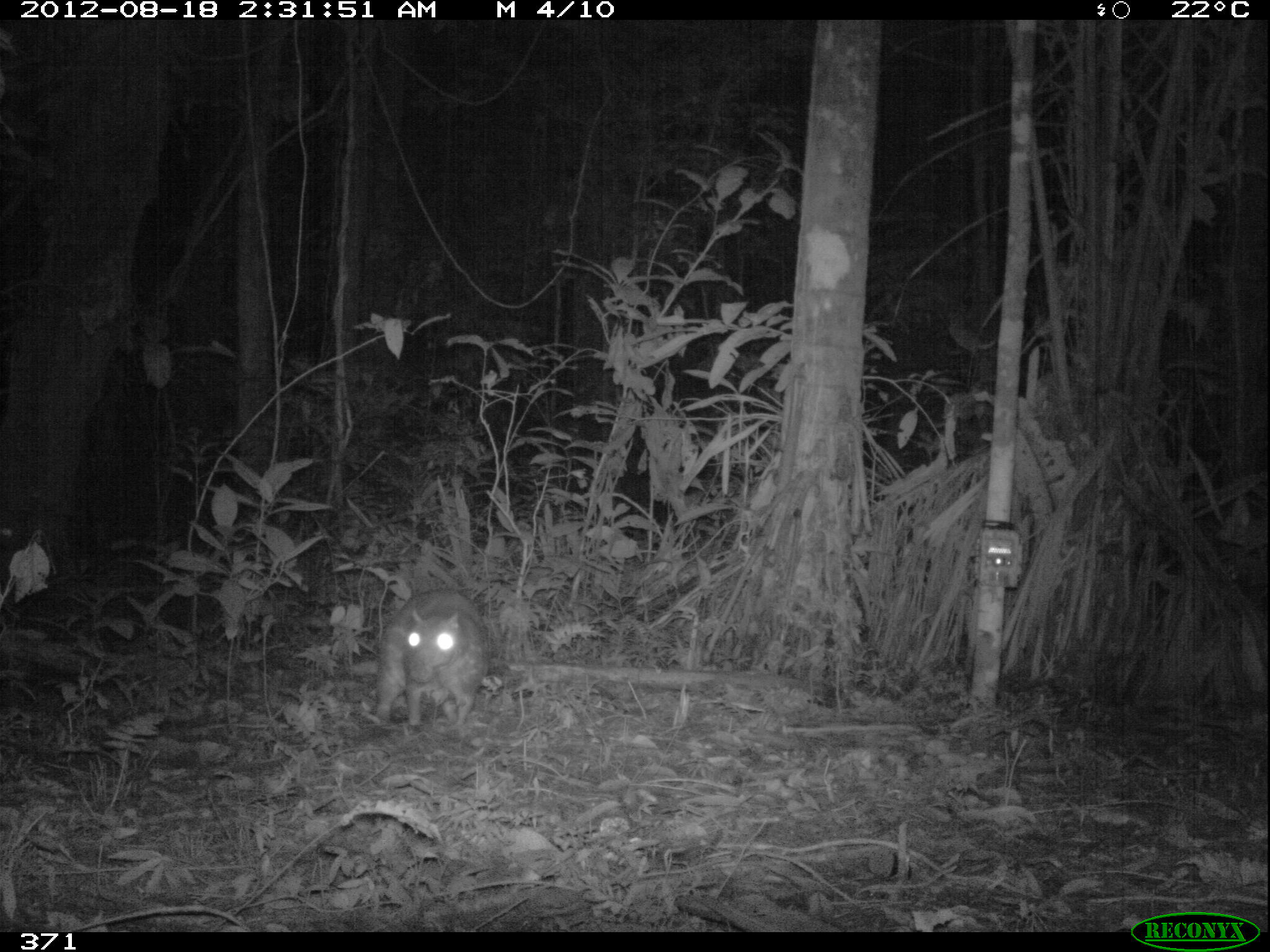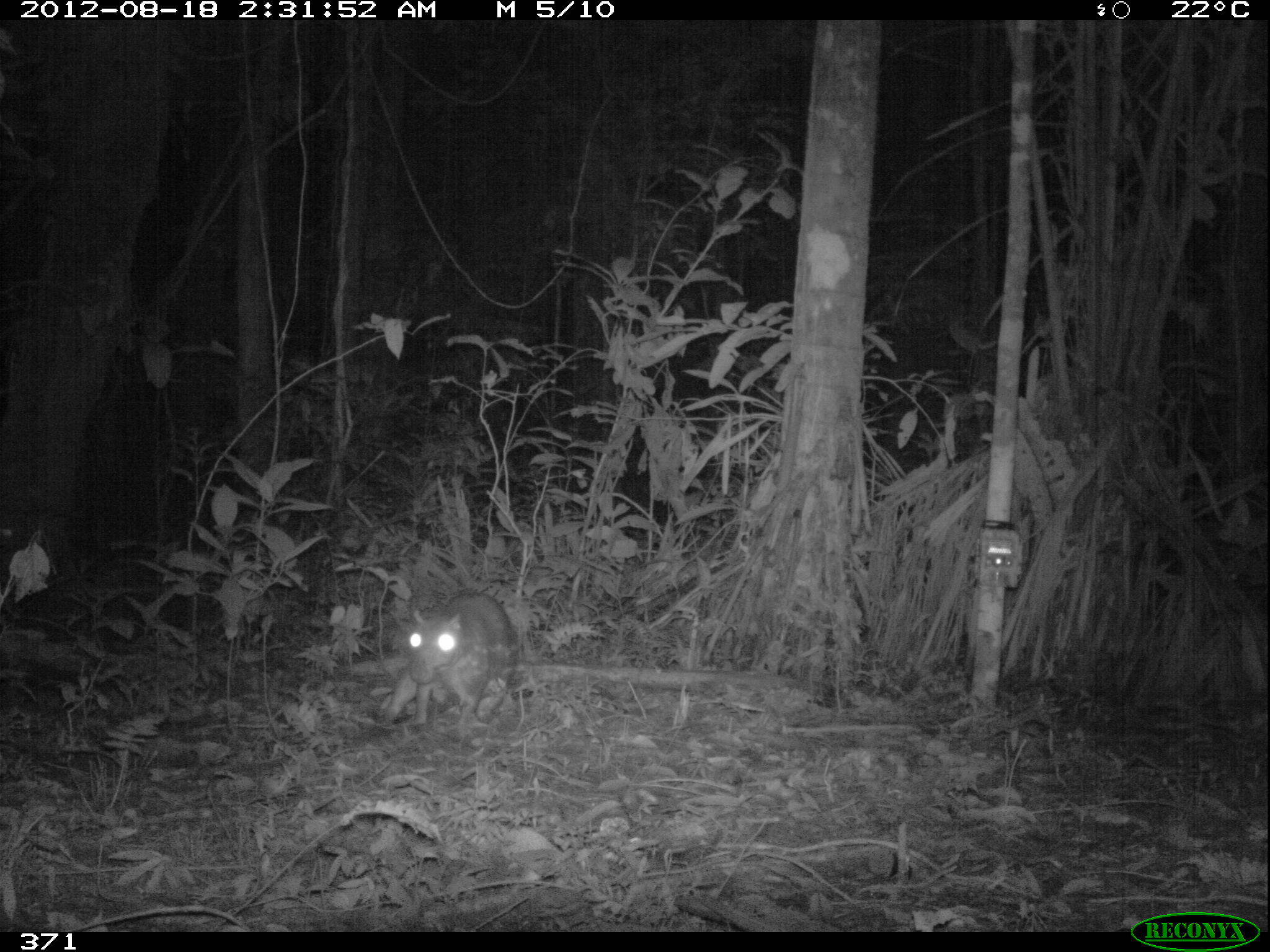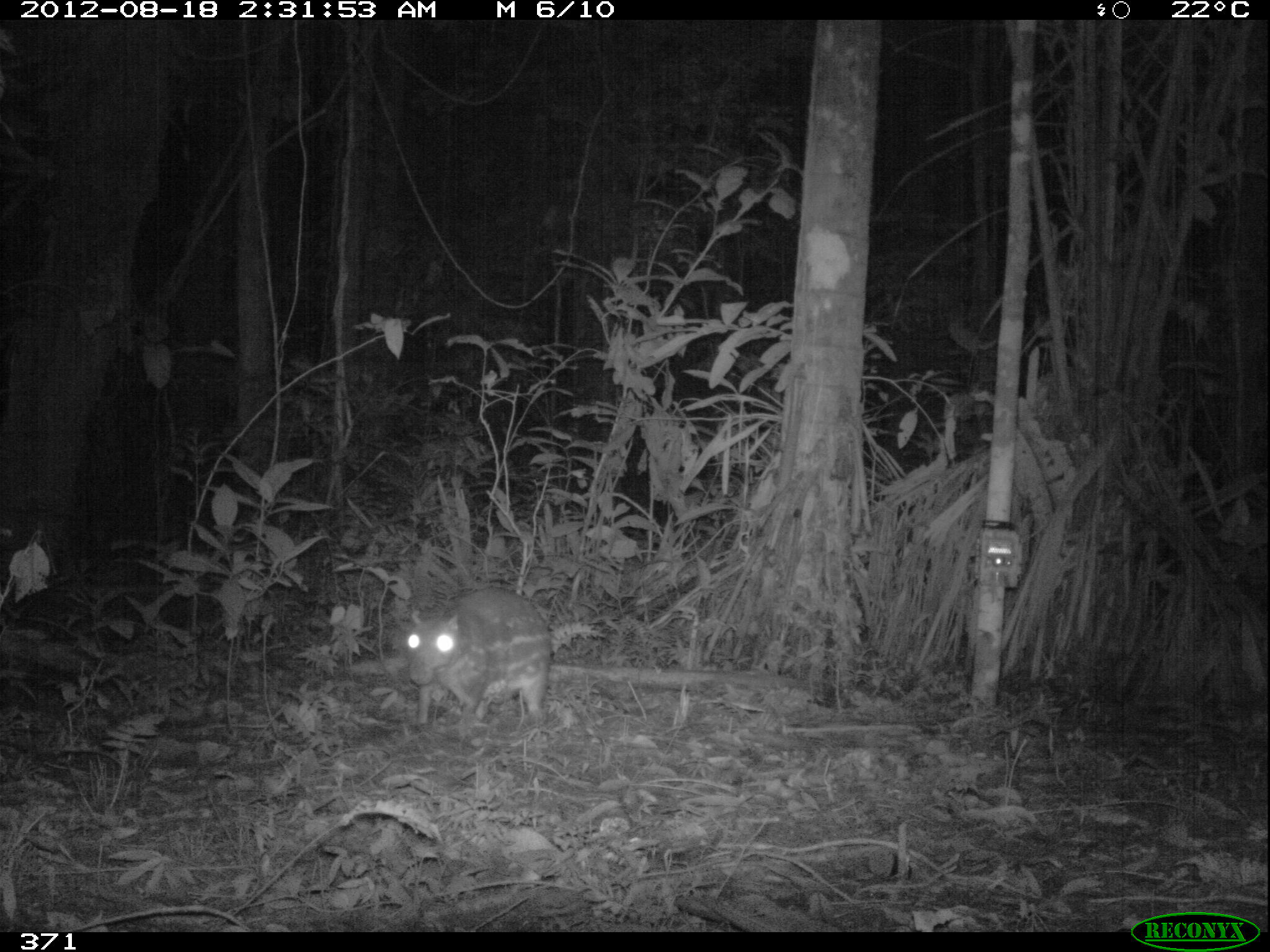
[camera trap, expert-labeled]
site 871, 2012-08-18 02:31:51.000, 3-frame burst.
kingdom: Animalia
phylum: Chordata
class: Mammalia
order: Rodentia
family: Cuniculidae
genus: Cuniculus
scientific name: Cuniculus paca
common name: spotted paca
Cuniculus paca (spotted paca).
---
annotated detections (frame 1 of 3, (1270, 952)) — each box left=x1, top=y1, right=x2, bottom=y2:
cuniculus paca: left=371, top=587, right=488, bottom=726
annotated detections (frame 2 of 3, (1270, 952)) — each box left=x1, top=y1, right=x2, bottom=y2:
cuniculus paca: left=380, top=591, right=517, bottom=724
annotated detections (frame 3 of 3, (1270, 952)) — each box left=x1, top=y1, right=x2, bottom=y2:
cuniculus paca: left=405, top=586, right=550, bottom=735